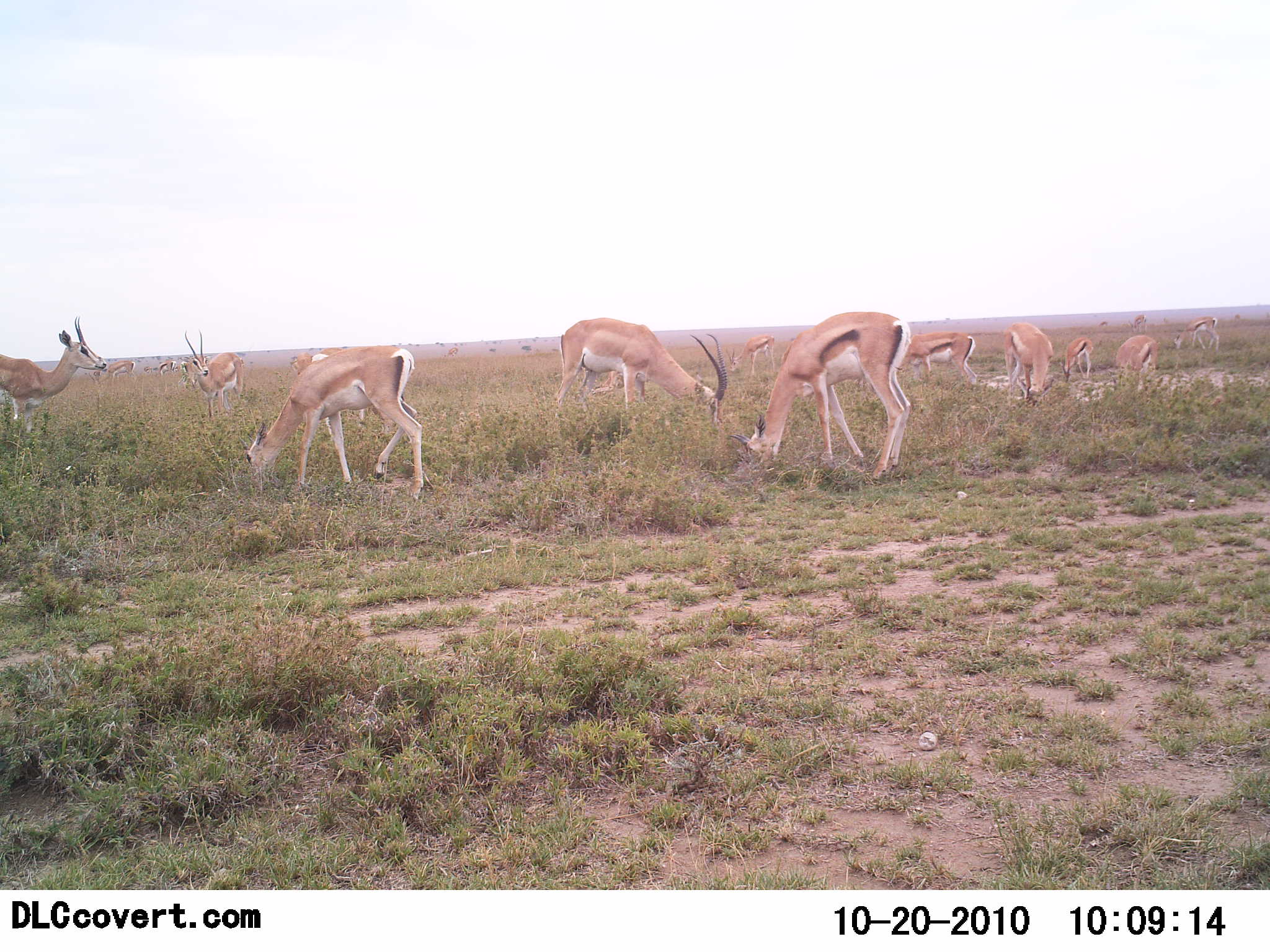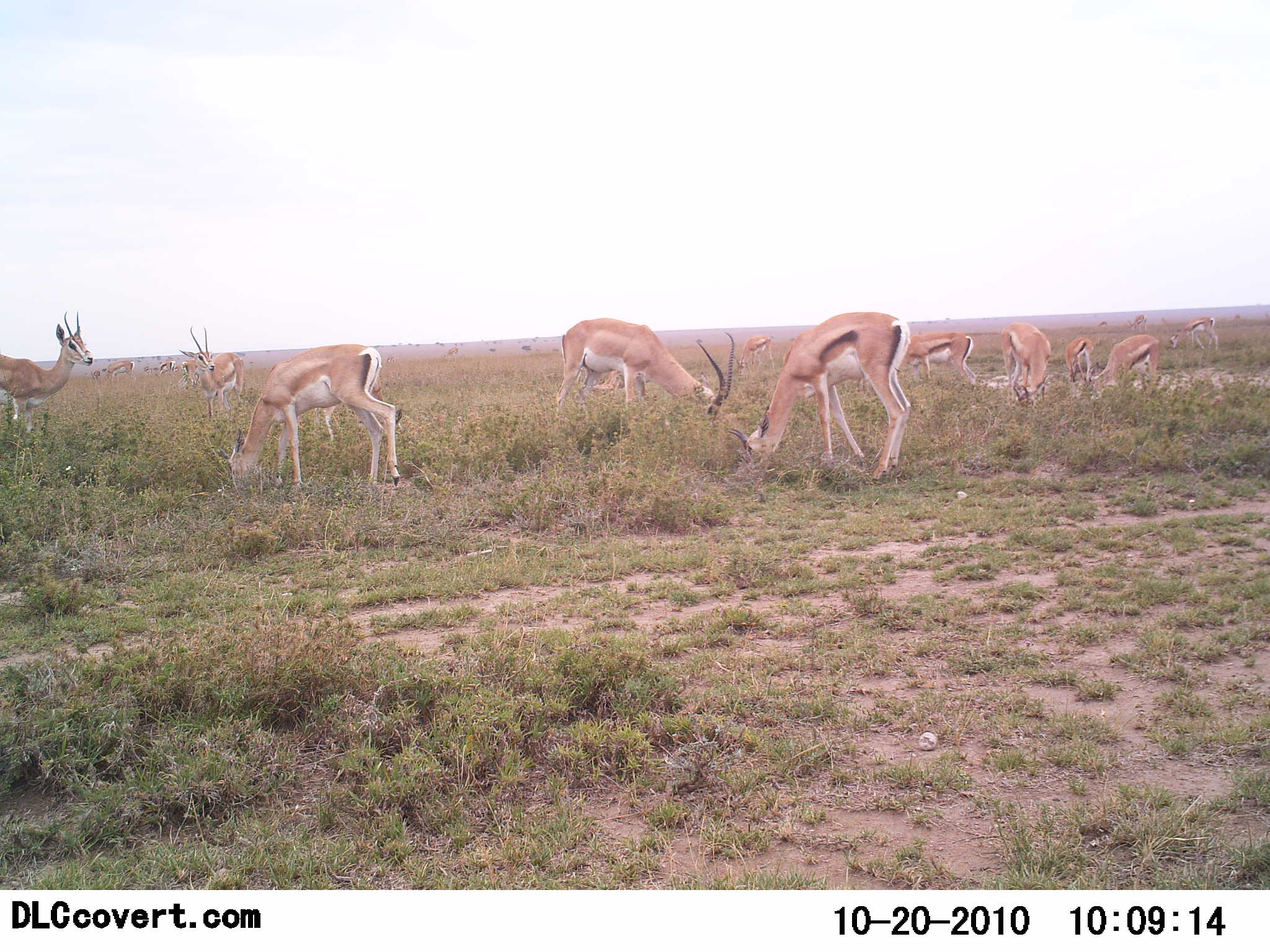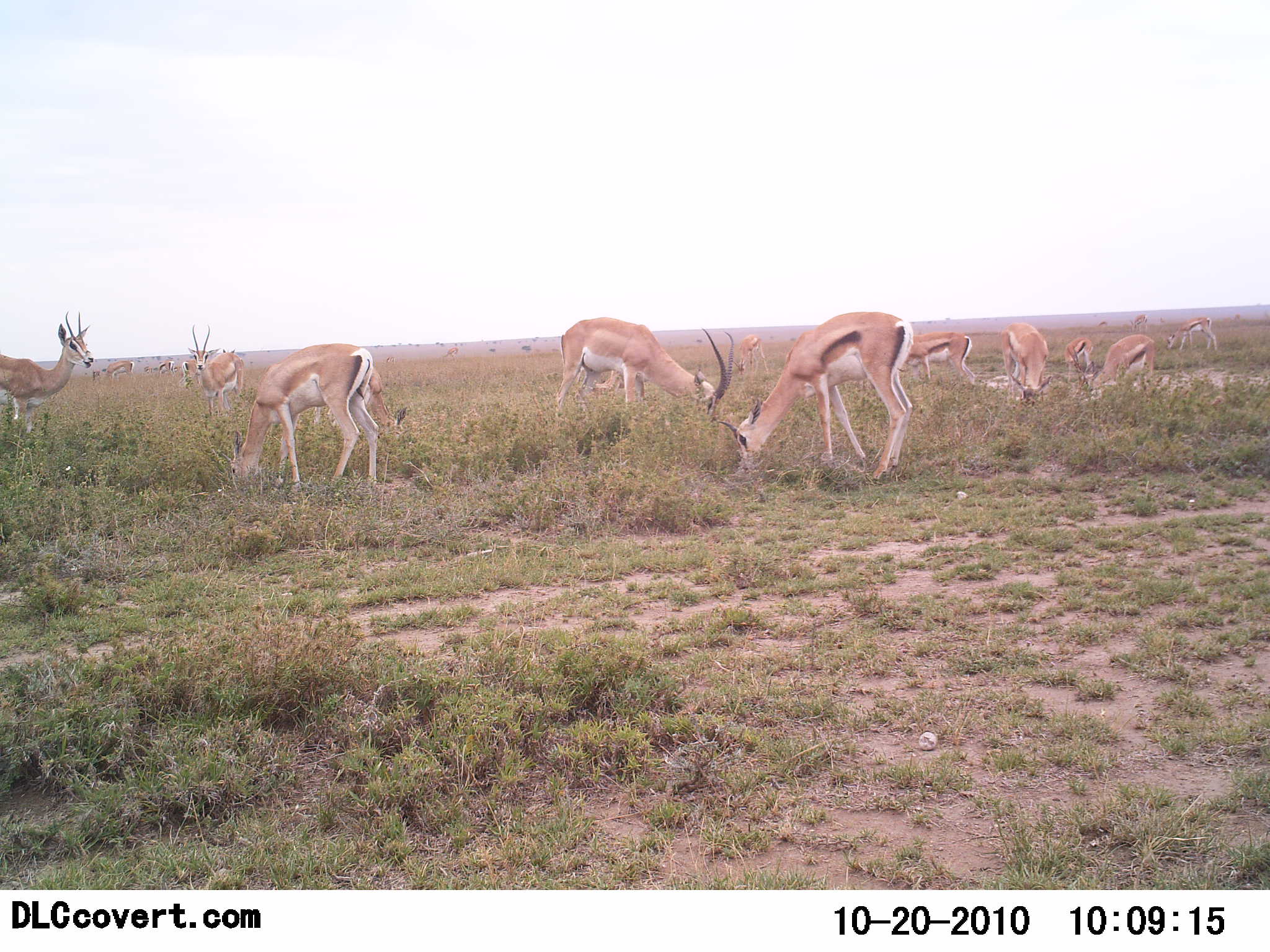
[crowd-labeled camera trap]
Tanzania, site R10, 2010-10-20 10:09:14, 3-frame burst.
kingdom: Animalia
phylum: Chordata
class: Mammalia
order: Artiodactyla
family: Bovidae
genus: Nanger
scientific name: Nanger granti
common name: grant's gazelle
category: gazellegrants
Gazellegrants (grant's gazelle) (Nanger granti), count 10. Behavior (volunteer vote fractions): standing 57%, resting 5%, moving 5%, interacting 0%. Young present (vote fraction): 0%. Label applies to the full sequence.